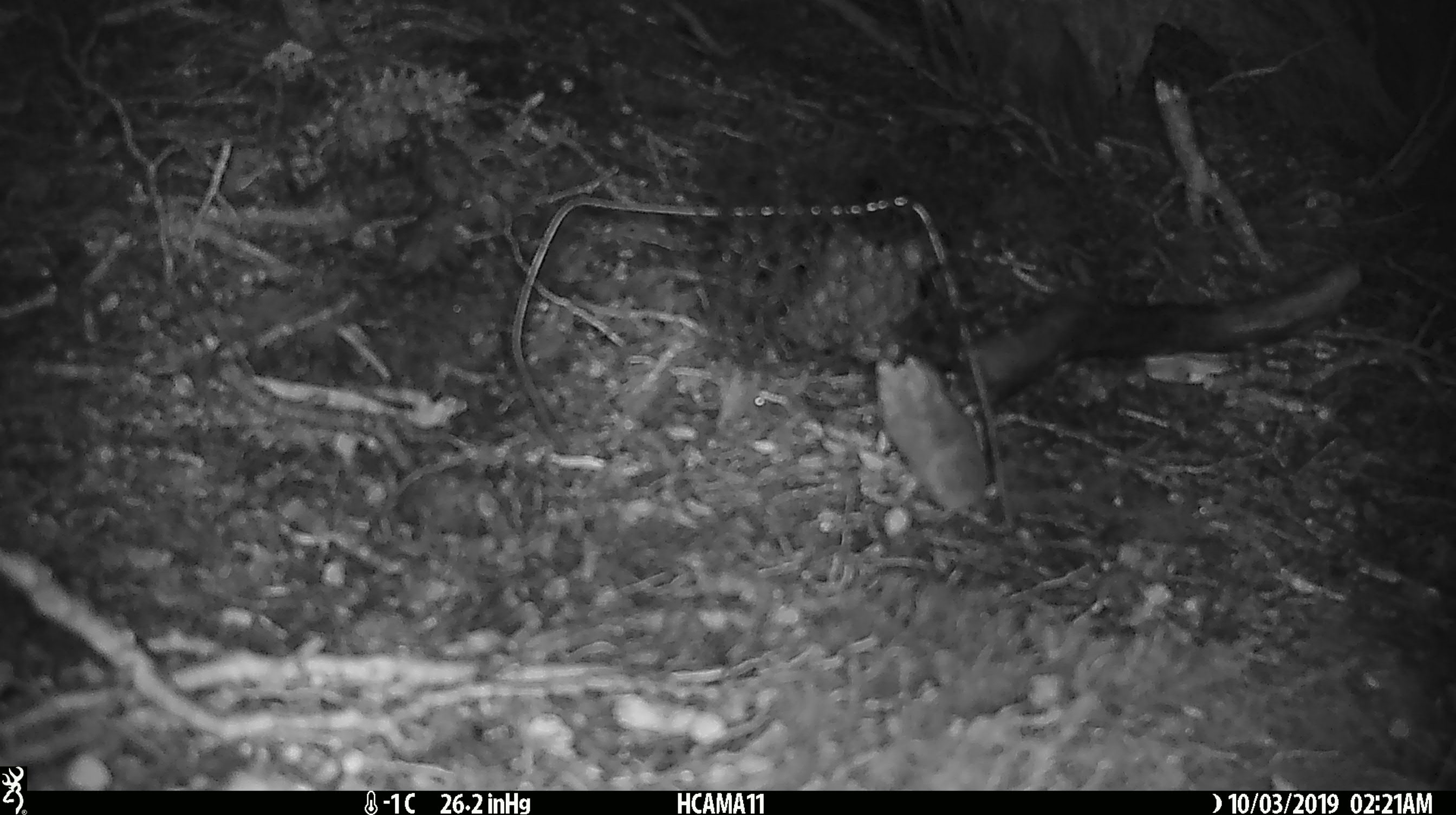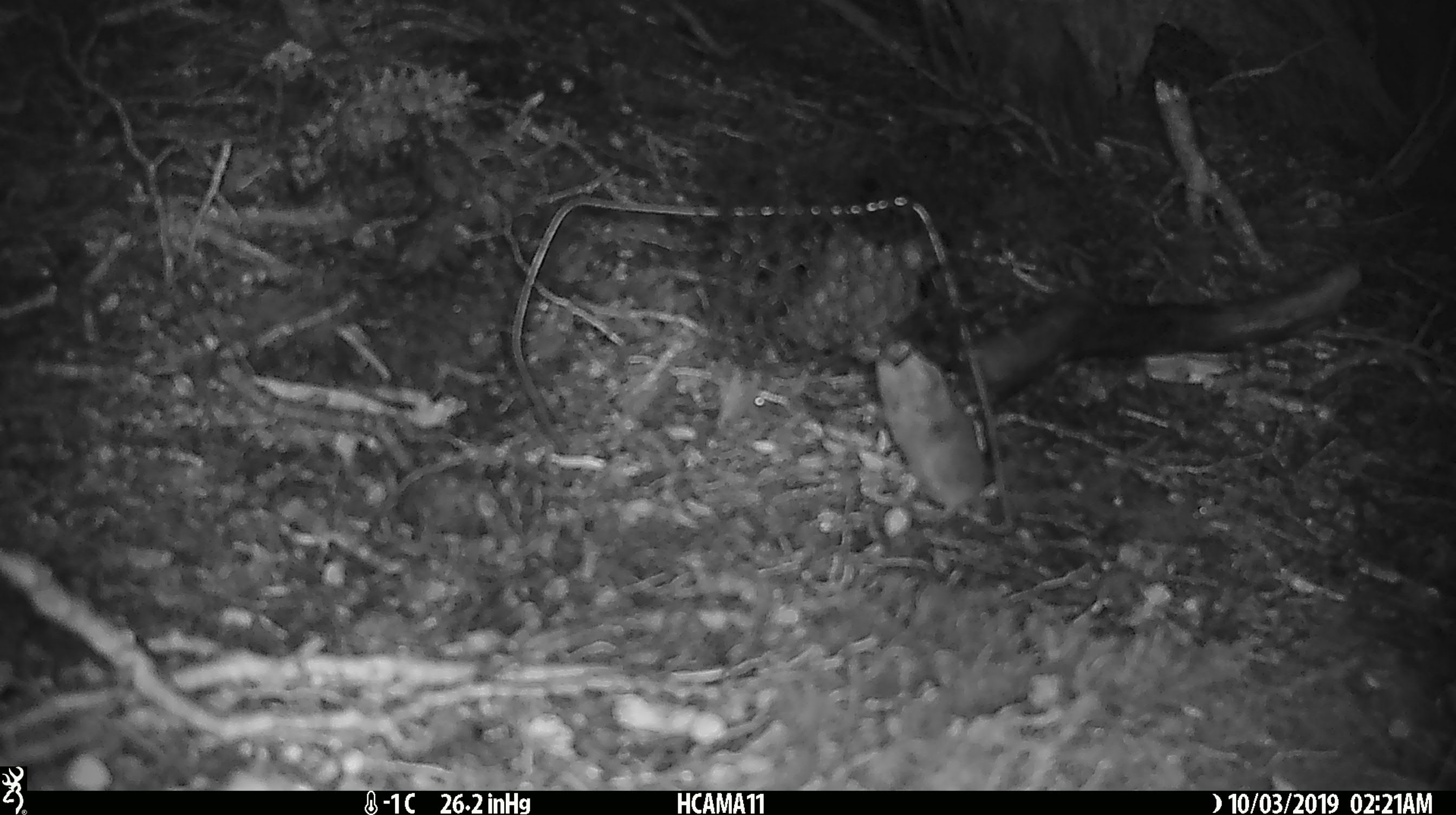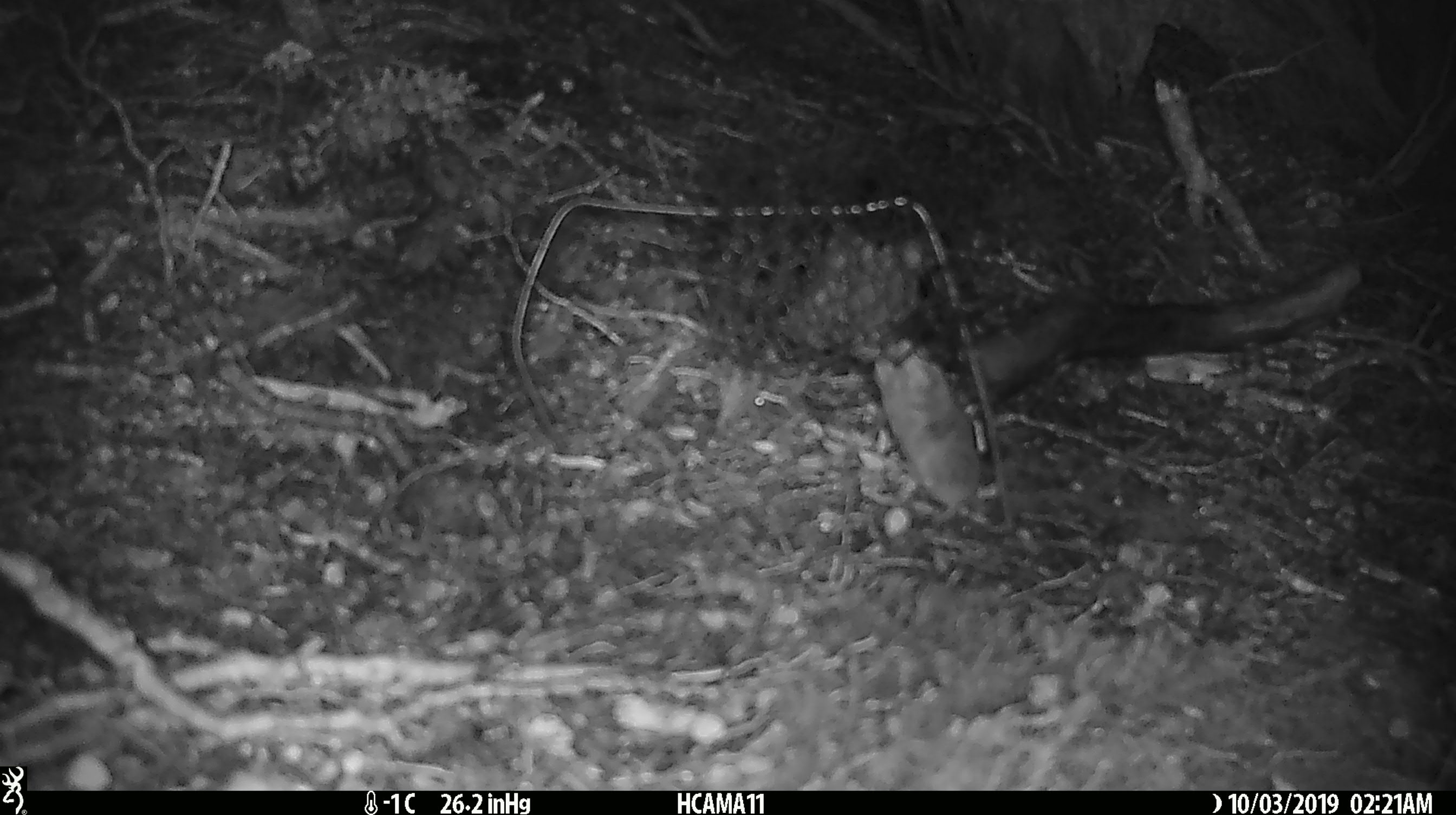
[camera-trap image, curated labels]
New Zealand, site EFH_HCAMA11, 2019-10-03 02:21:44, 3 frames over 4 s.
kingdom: Animalia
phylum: Chordata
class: Mammalia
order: Rodentia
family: Muridae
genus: Mus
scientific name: Mus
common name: mouse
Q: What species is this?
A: Mouse (Mus).